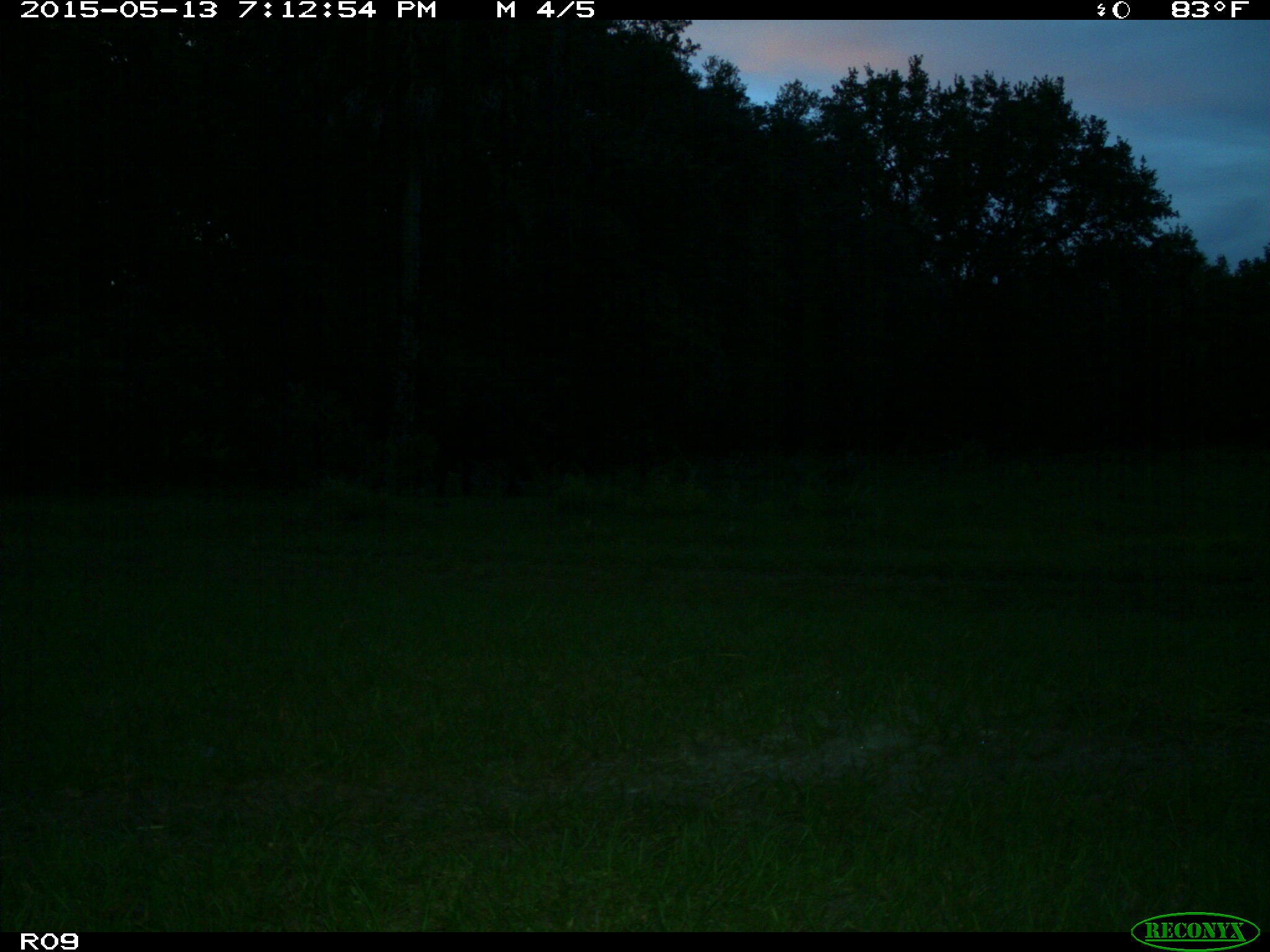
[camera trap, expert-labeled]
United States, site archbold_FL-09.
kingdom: Animalia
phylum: Chordata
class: Mammalia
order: Artiodactyla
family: Bovidae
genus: Bos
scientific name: Bos taurus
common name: domestic cow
Bos taurus (domestic cow).